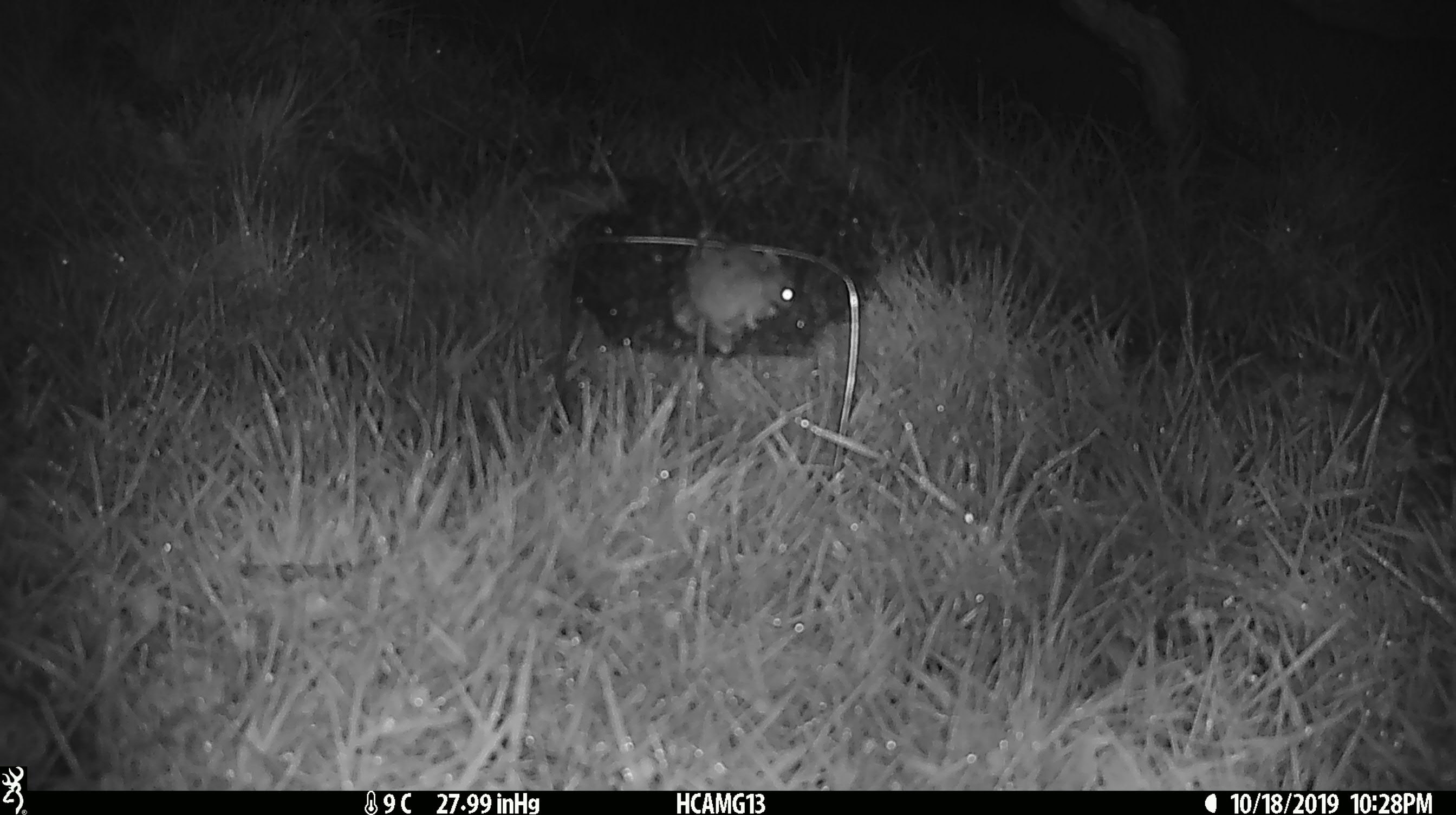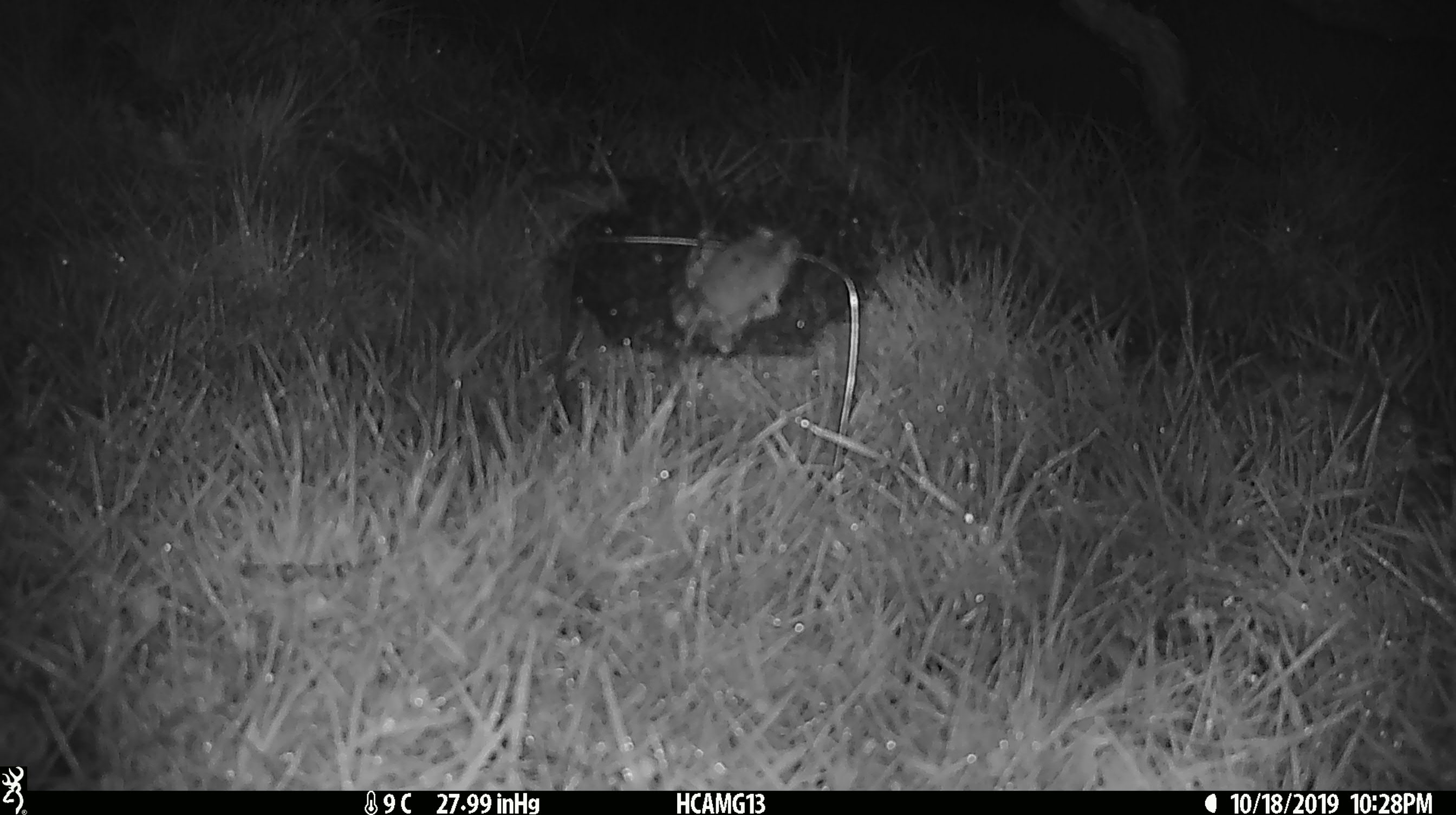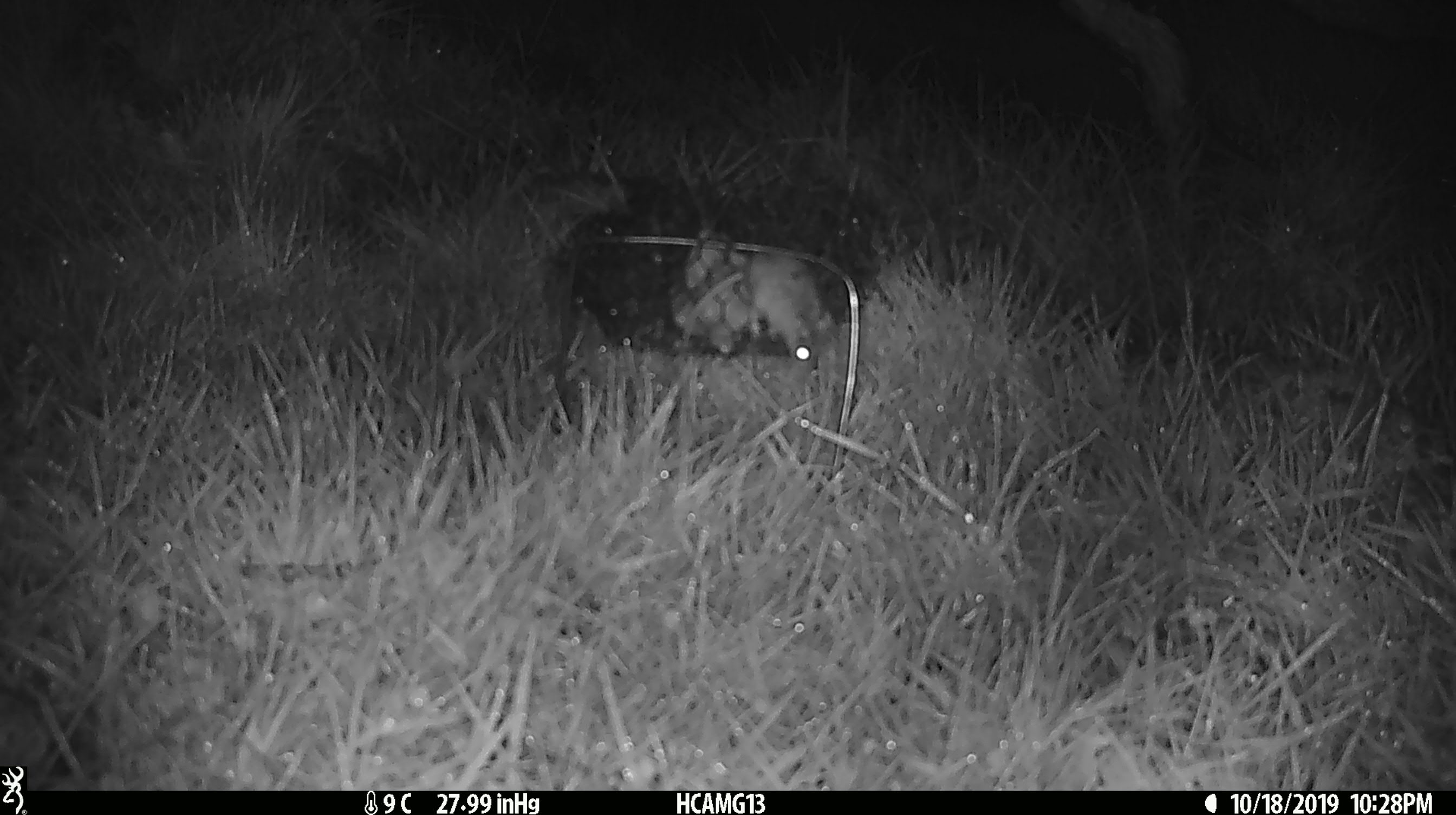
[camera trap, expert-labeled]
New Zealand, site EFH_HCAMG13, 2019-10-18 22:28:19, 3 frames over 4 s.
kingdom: Animalia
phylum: Chordata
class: Mammalia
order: Rodentia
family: Muridae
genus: Mus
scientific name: Mus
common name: mouse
Mouse (Mus).